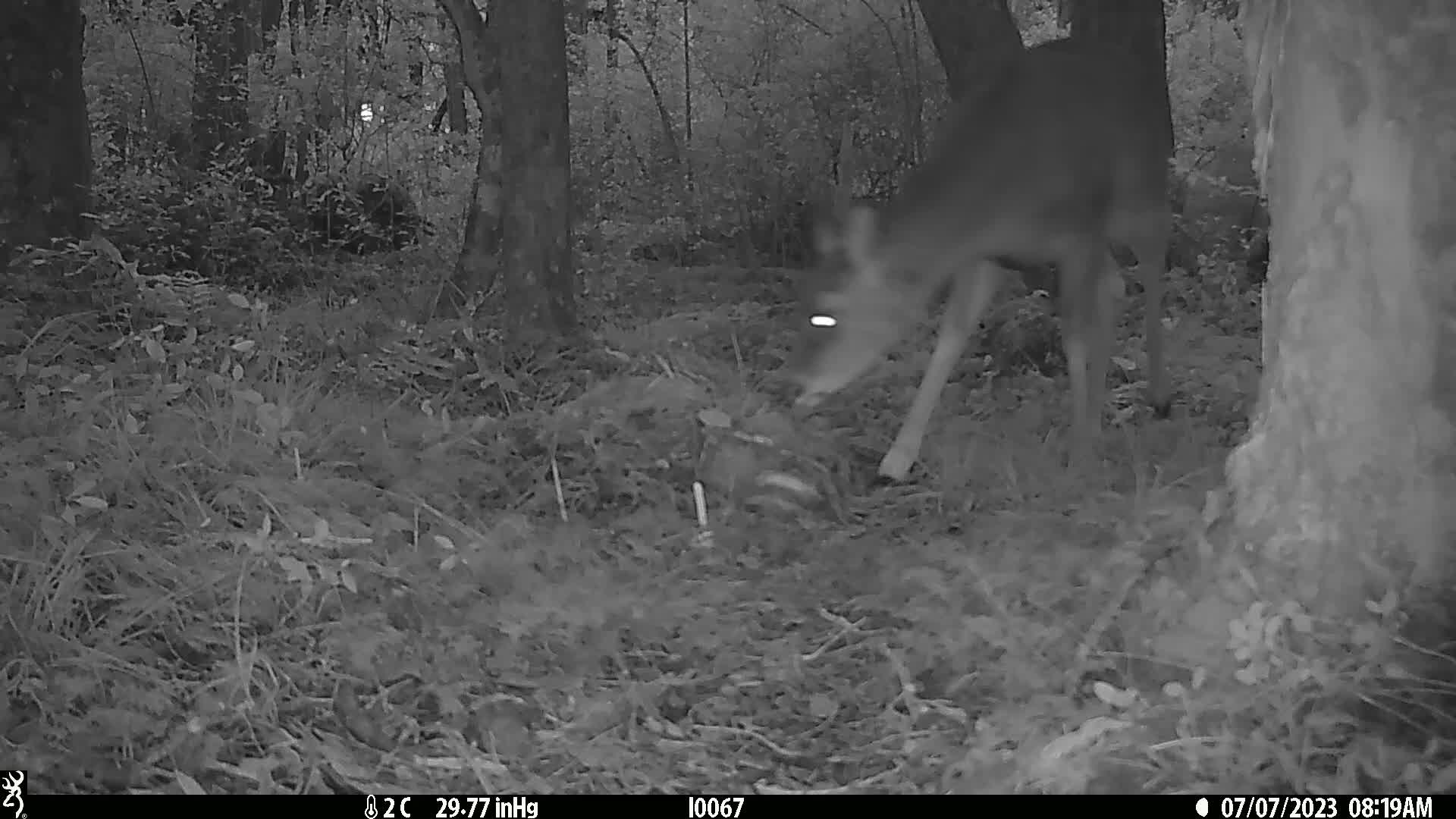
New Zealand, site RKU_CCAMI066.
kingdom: Animalia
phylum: Chordata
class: Mammalia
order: Artiodactyla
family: Cervidae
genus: Odocoileus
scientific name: Odocoileus virginianus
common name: white-tailed deer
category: white tailed deer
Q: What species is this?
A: White tailed deer (white-tailed deer) (Odocoileus virginianus).